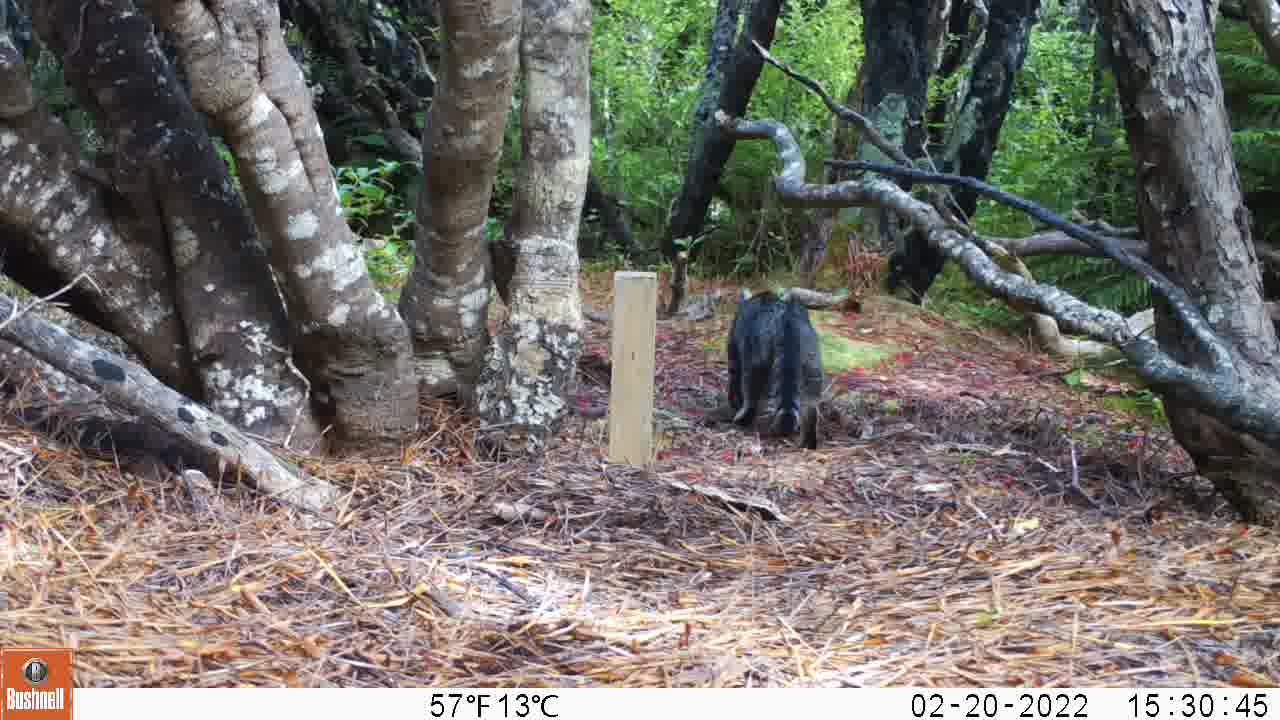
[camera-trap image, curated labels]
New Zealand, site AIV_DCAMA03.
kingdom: Animalia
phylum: Chordata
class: Mammalia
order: Carnivora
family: Felidae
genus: Felis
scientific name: Felis catus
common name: domestic cat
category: cat